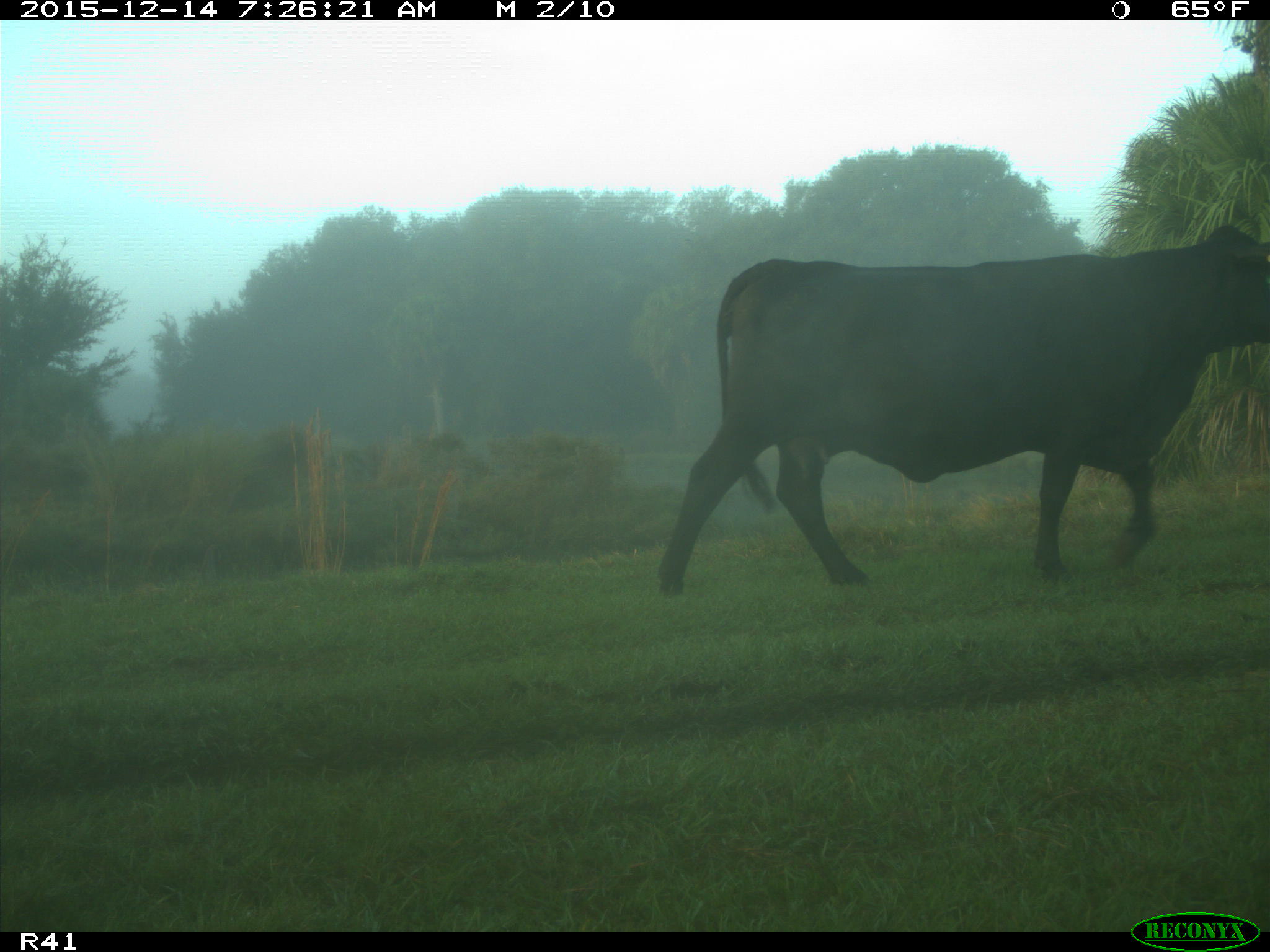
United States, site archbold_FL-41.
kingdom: Animalia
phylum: Chordata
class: Mammalia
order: Artiodactyla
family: Bovidae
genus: Bos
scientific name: Bos taurus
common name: domestic cow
Bos taurus (domestic cow).